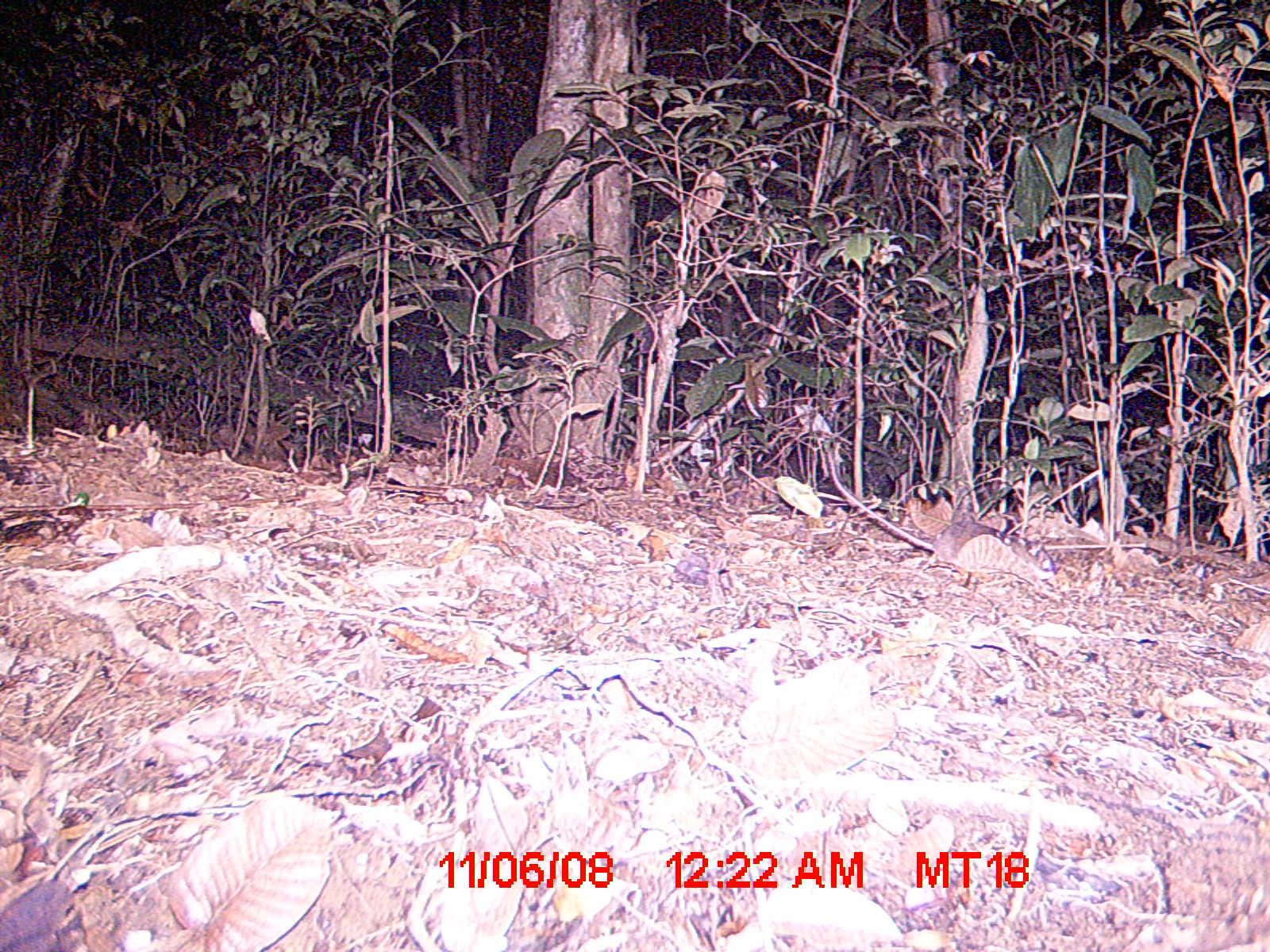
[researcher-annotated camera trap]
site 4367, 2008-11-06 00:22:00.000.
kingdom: Animalia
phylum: Chordata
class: Mammalia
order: Rodentia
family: Nesomyidae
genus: Eliurus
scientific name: Eliurus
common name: eliurus rat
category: eliurus sp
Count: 1.